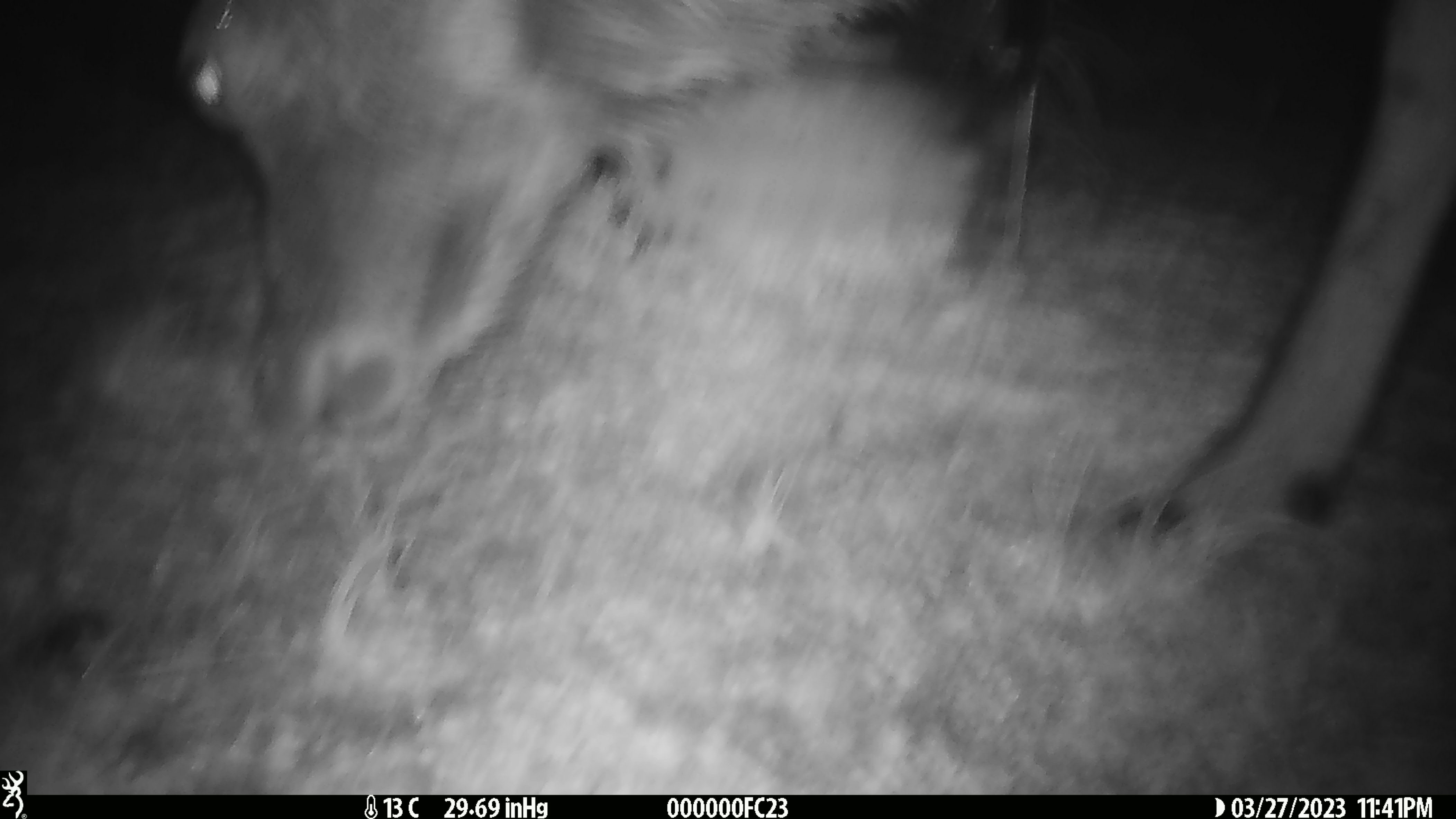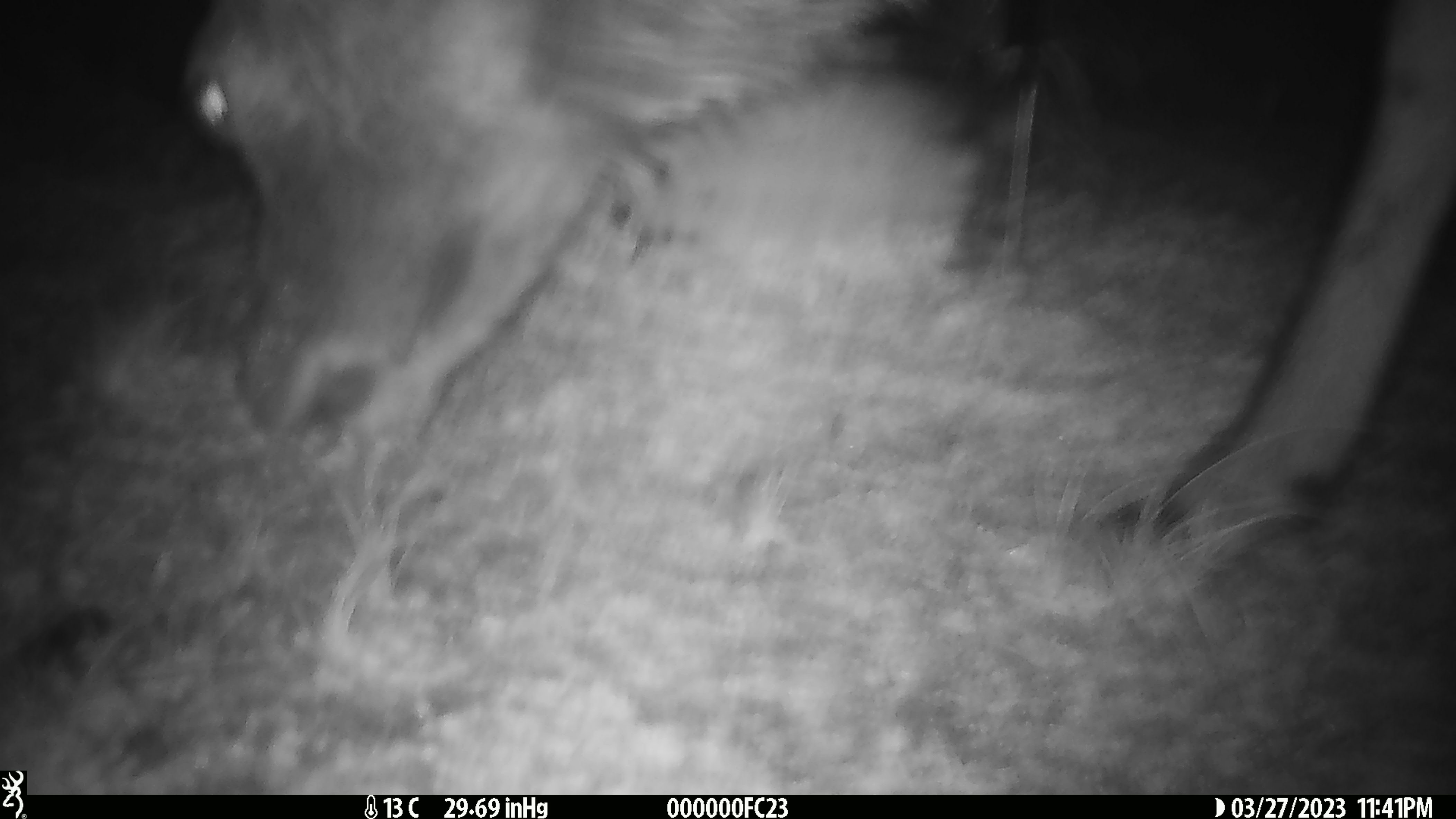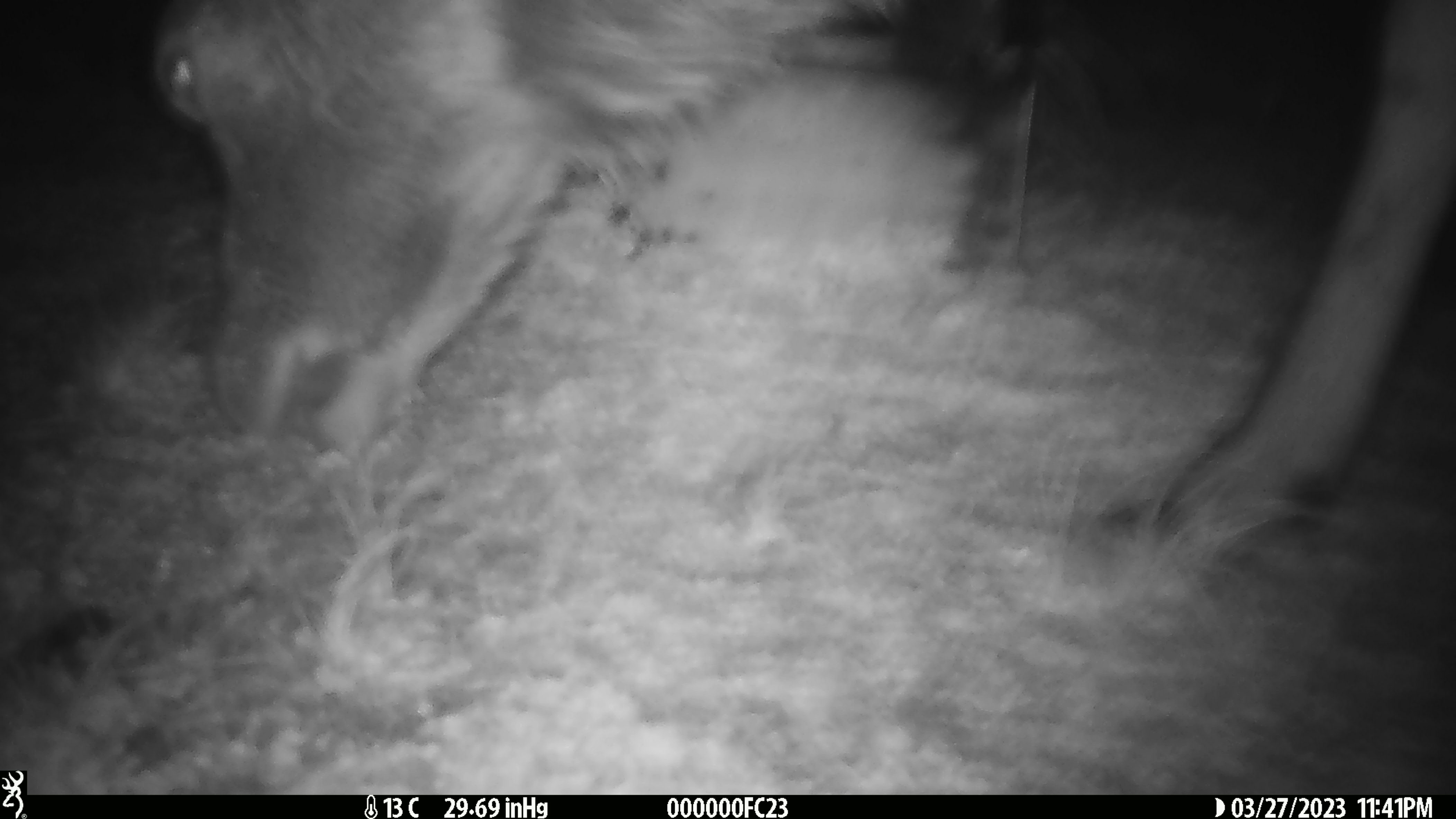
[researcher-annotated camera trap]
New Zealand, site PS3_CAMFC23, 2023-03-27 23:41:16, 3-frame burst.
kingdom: Animalia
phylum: Chordata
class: Mammalia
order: Artiodactyla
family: Cervidae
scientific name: Cervidae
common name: deer